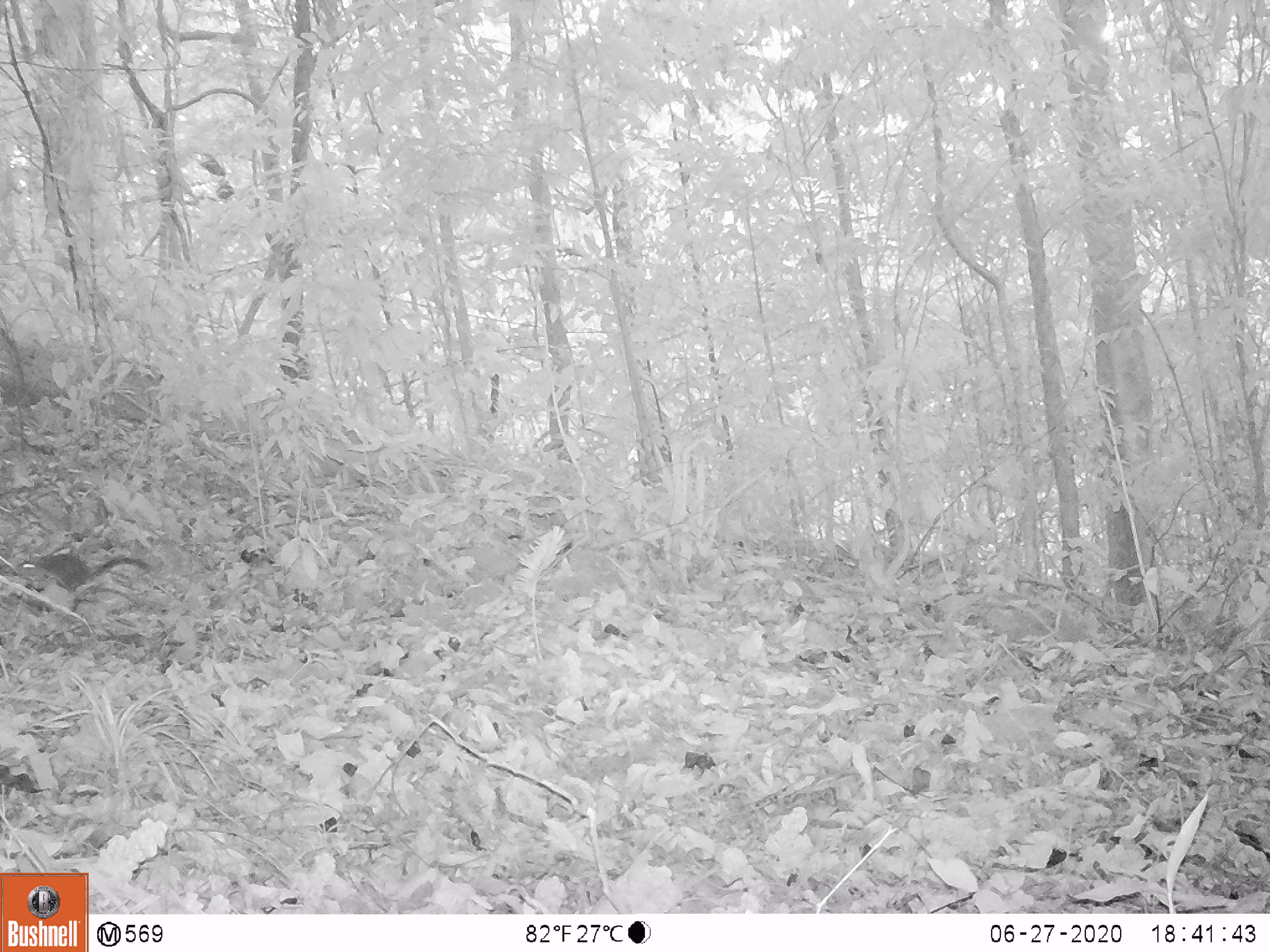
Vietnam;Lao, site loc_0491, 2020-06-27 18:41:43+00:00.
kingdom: Animalia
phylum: Chordata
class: Mammalia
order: Scandentia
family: Tupaiidae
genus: Tupaia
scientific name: Tupaia belangeri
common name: northern treeshrew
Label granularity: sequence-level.